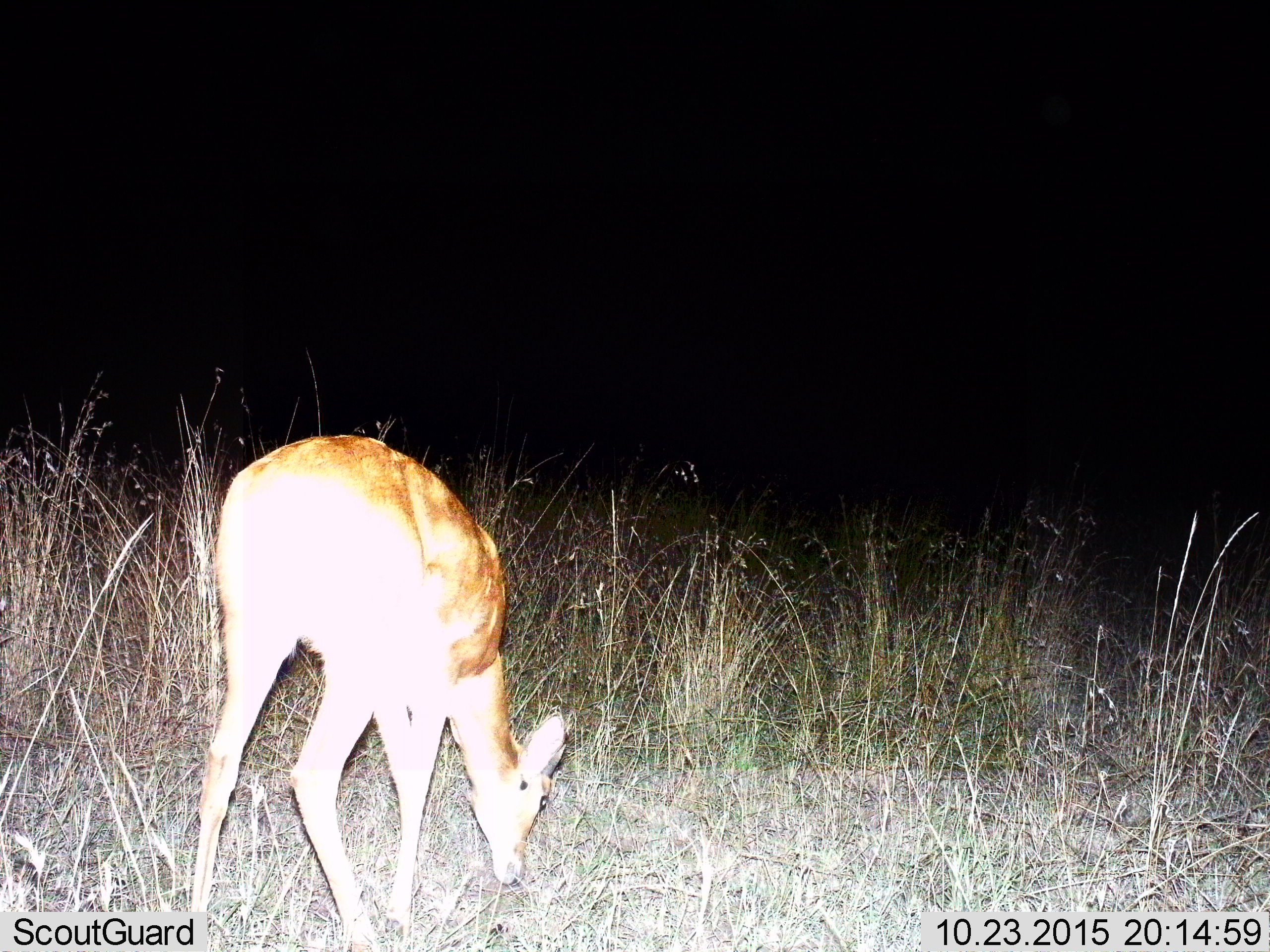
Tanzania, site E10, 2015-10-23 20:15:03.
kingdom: Animalia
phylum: Chordata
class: Mammalia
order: Artiodactyla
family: Bovidae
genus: Redunca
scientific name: Redunca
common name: reedbuck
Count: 1.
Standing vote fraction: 14%.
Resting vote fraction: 0%.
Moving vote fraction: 0%.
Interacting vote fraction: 0%.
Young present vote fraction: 14%.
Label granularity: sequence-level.